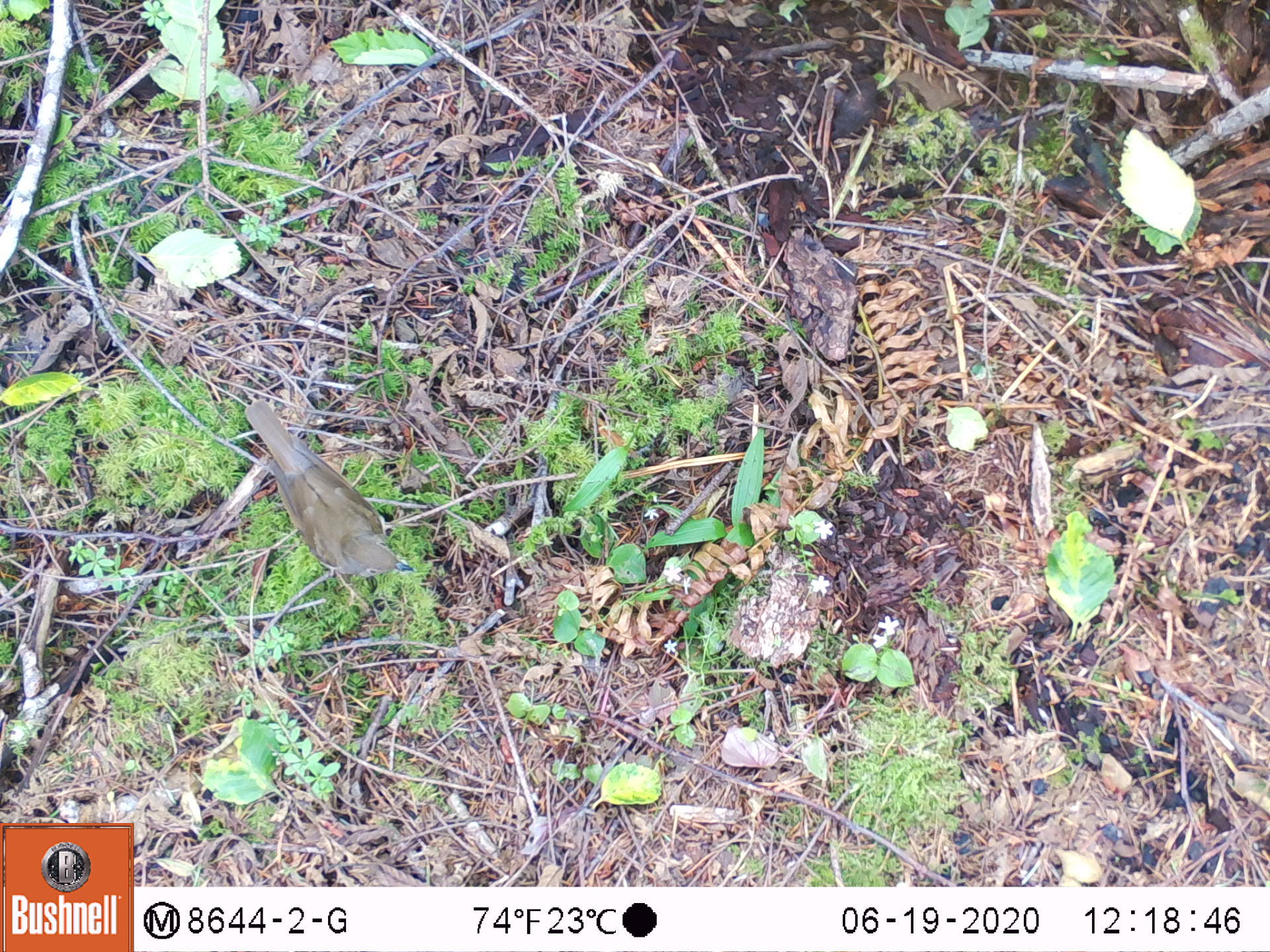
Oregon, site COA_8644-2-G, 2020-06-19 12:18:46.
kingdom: Animalia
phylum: Chordata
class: Aves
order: Passeriformes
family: Turdidae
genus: Catharus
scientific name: Catharus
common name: brown thrushes and nightingale-thrushes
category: catharus species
Catharus species (brown thrushes and nightingale-thrushes) (Catharus).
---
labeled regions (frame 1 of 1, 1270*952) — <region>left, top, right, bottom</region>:
catharus species: <region>230, 371, 430, 596</region>